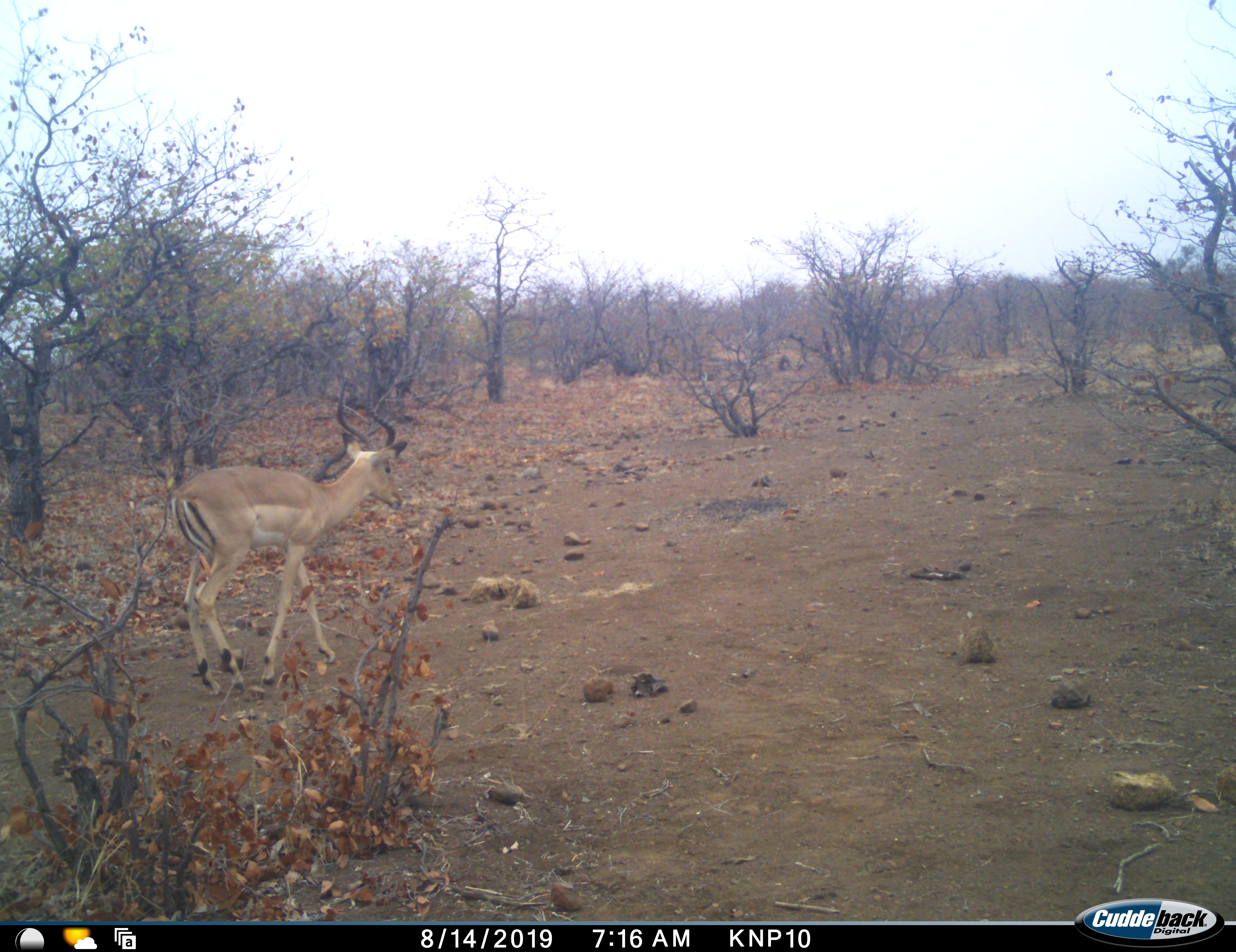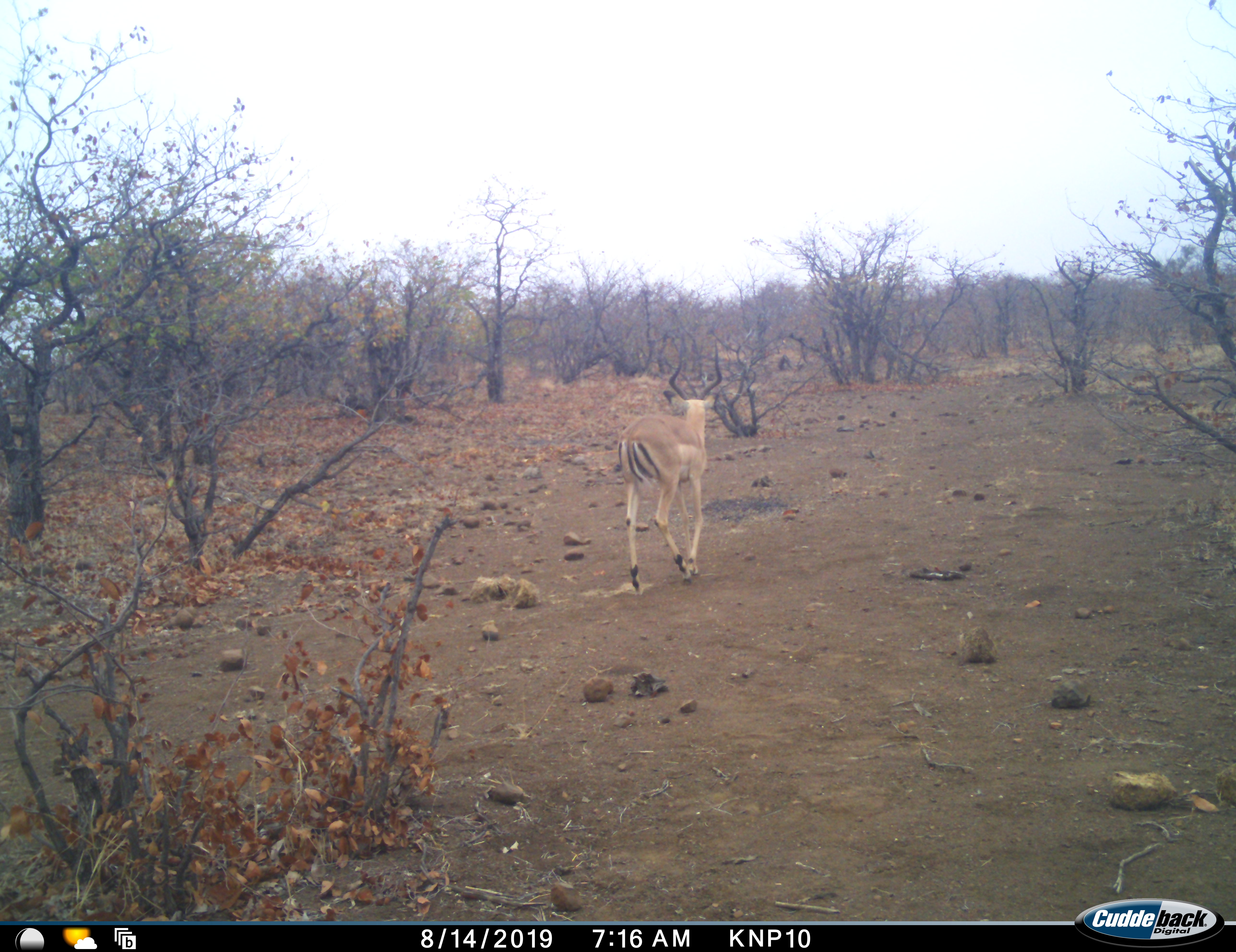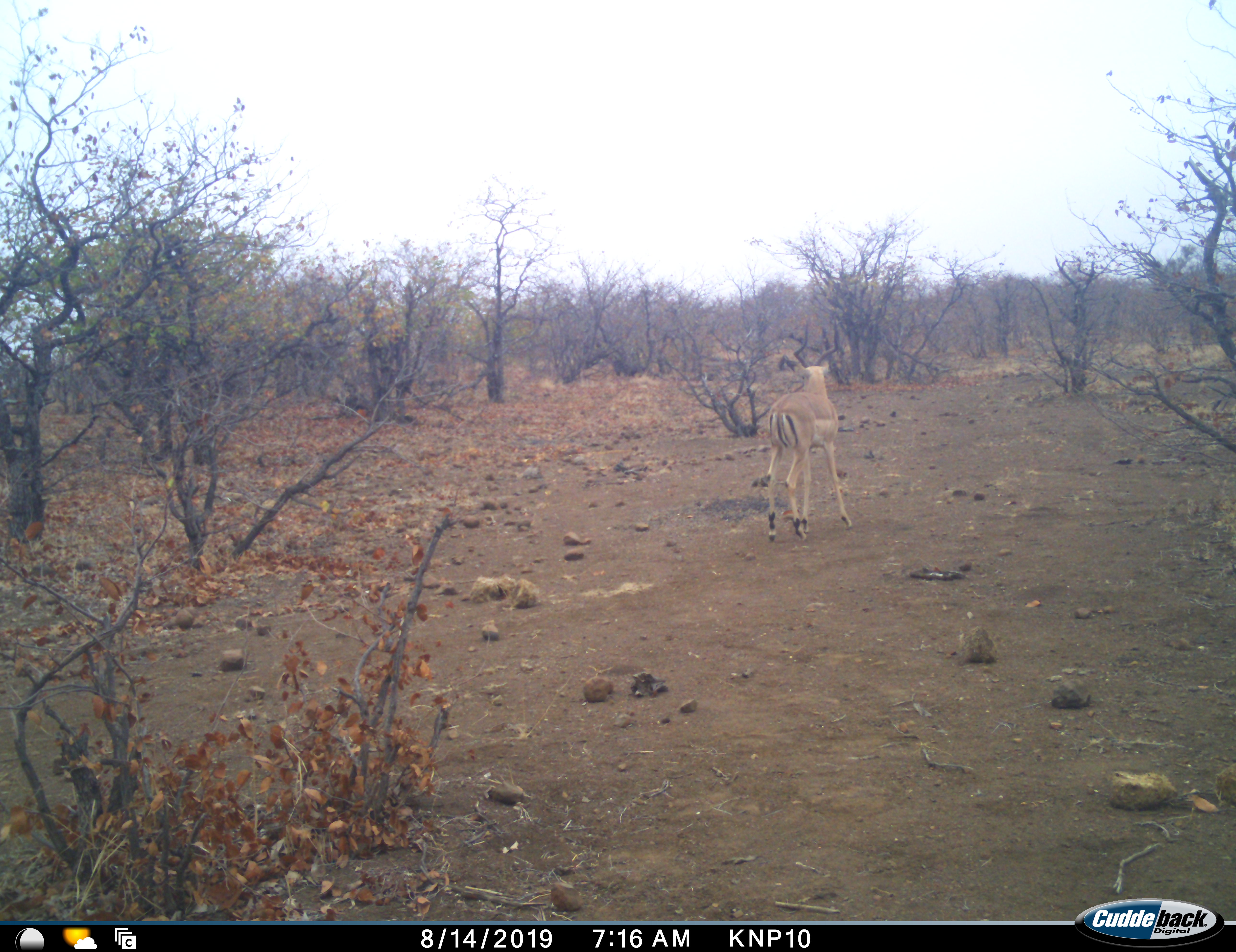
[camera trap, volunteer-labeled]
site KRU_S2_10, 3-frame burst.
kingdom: Animalia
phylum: Chordata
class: Mammalia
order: Artiodactyla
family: Bovidae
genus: Aepyceros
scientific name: Aepyceros melampus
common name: impala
Impala (Aepyceros melampus), count 1. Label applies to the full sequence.